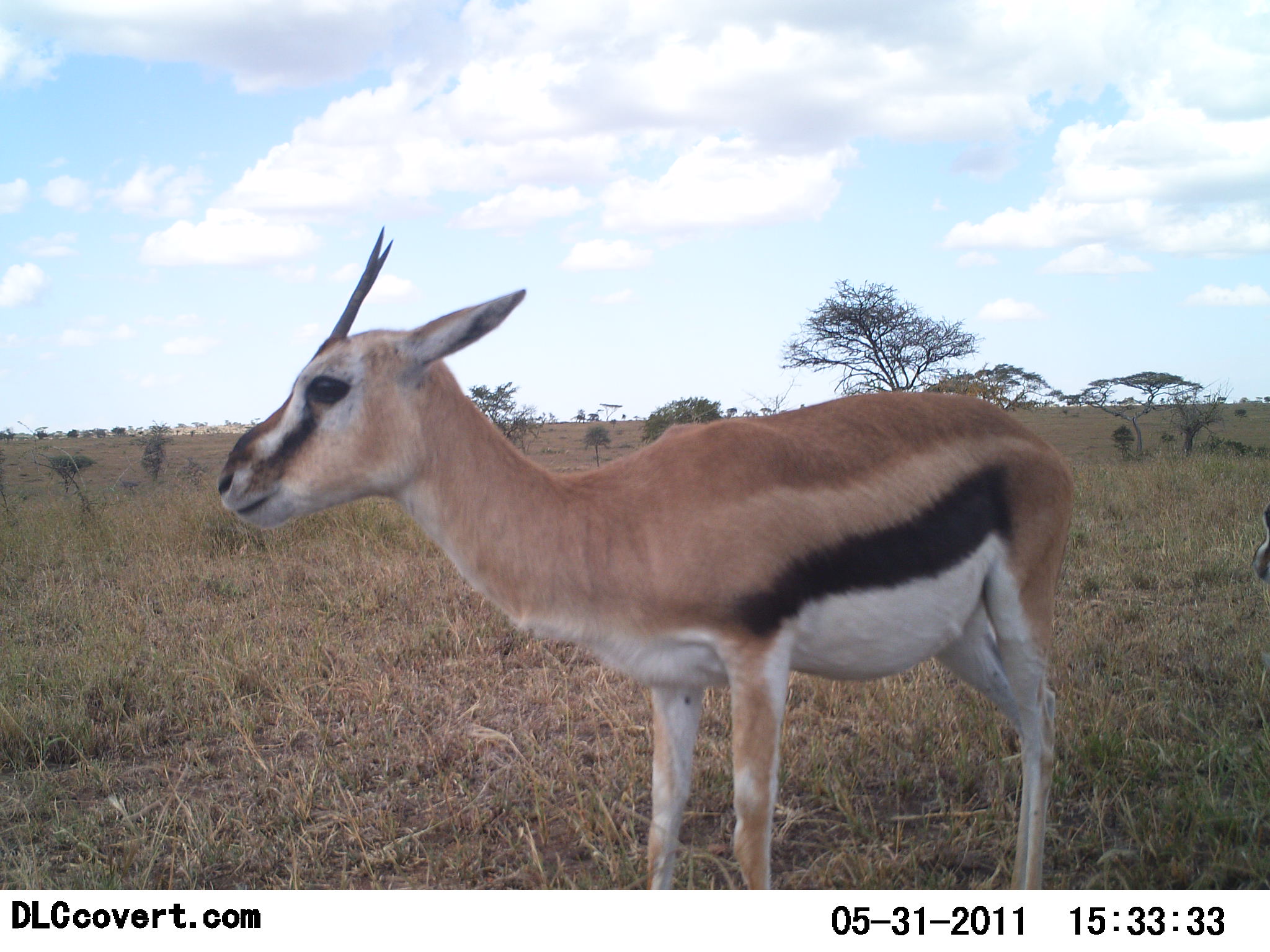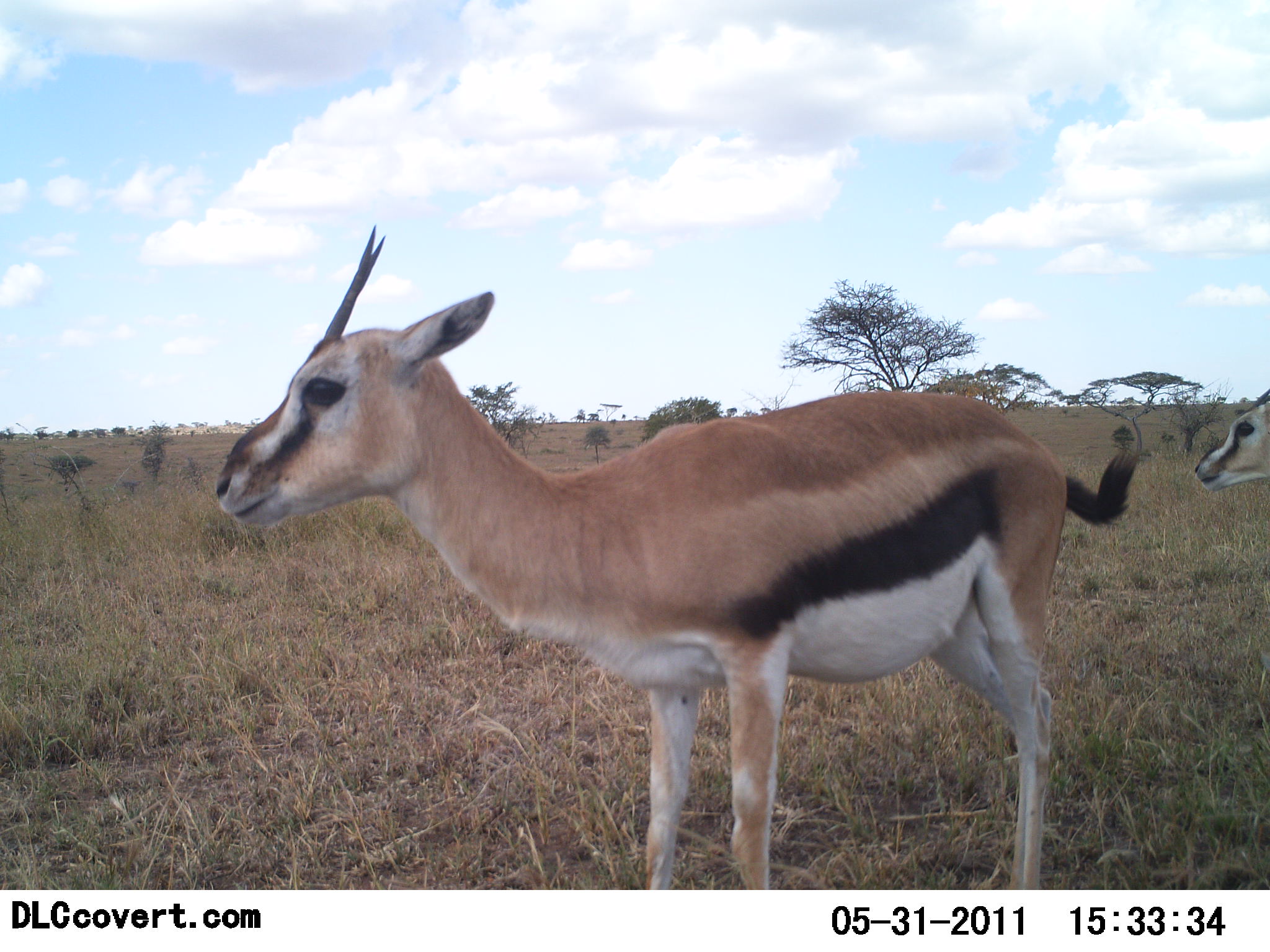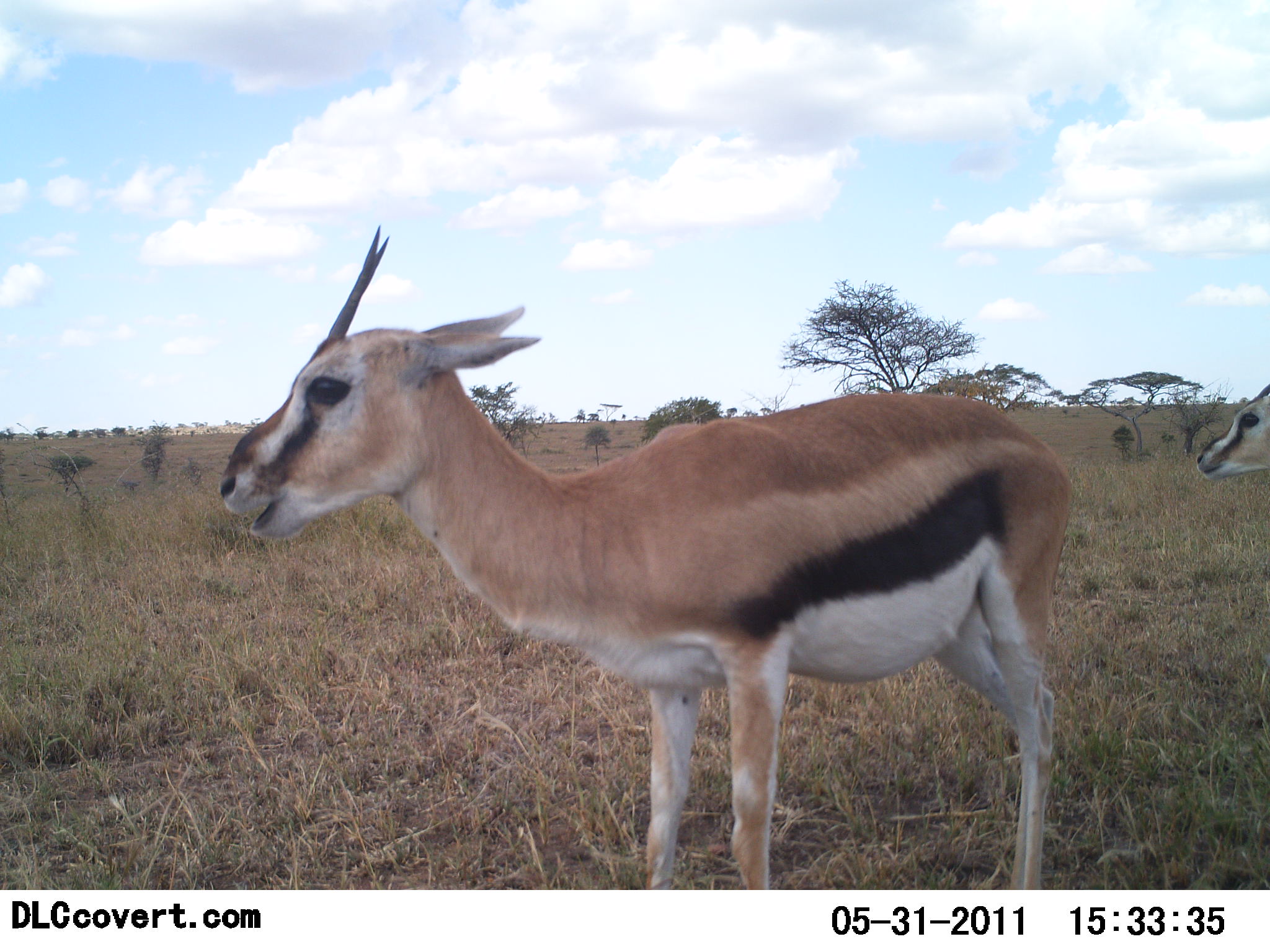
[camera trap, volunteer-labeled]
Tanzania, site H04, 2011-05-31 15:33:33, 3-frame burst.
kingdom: Animalia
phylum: Chordata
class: Mammalia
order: Artiodactyla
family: Bovidae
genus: Eudorcas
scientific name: Eudorcas thomsonii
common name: thomson's gazelle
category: gazellethomsons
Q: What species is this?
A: Gazellethomsons (thomson's gazelle) (Eudorcas thomsonii).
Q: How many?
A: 2.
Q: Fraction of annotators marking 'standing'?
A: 100%.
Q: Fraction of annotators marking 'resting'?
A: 0%.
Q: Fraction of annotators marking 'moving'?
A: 0%.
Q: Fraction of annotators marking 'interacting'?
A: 0%.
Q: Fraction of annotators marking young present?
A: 0%.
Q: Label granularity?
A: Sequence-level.